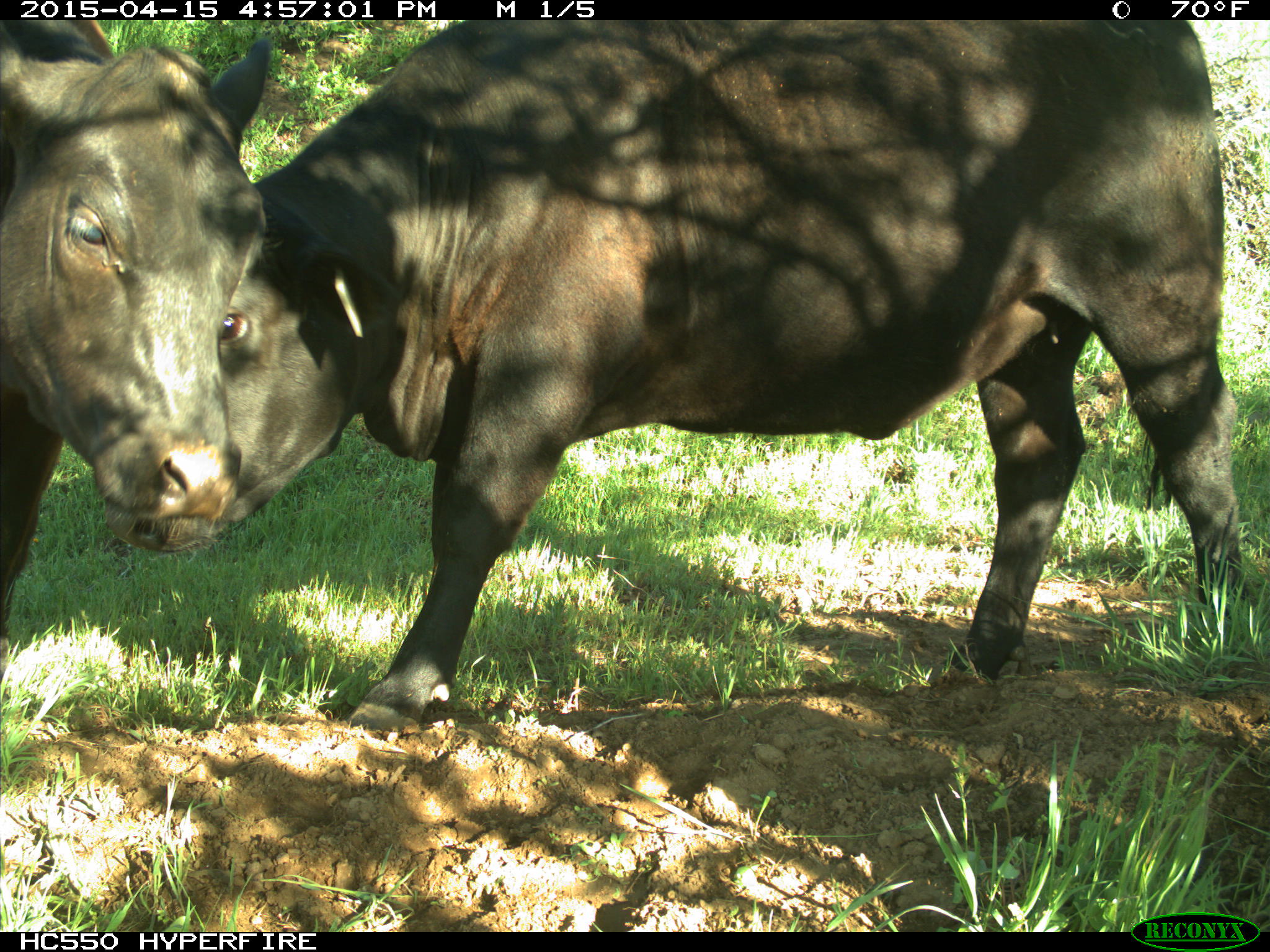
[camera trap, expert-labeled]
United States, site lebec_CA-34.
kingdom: Animalia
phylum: Chordata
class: Mammalia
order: Artiodactyla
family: Bovidae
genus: Bos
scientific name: Bos taurus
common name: domestic cow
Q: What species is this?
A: Bos taurus (domestic cow).